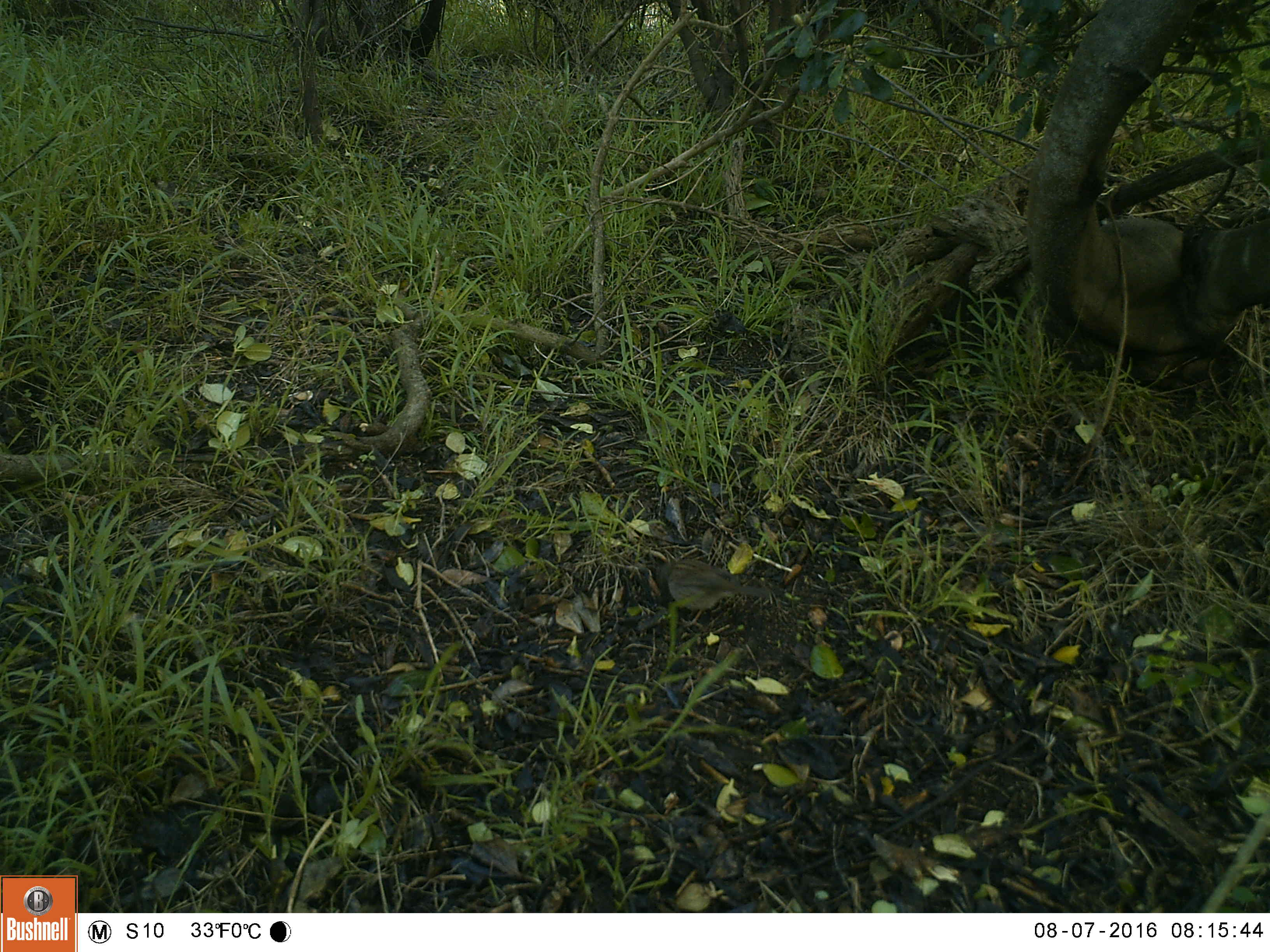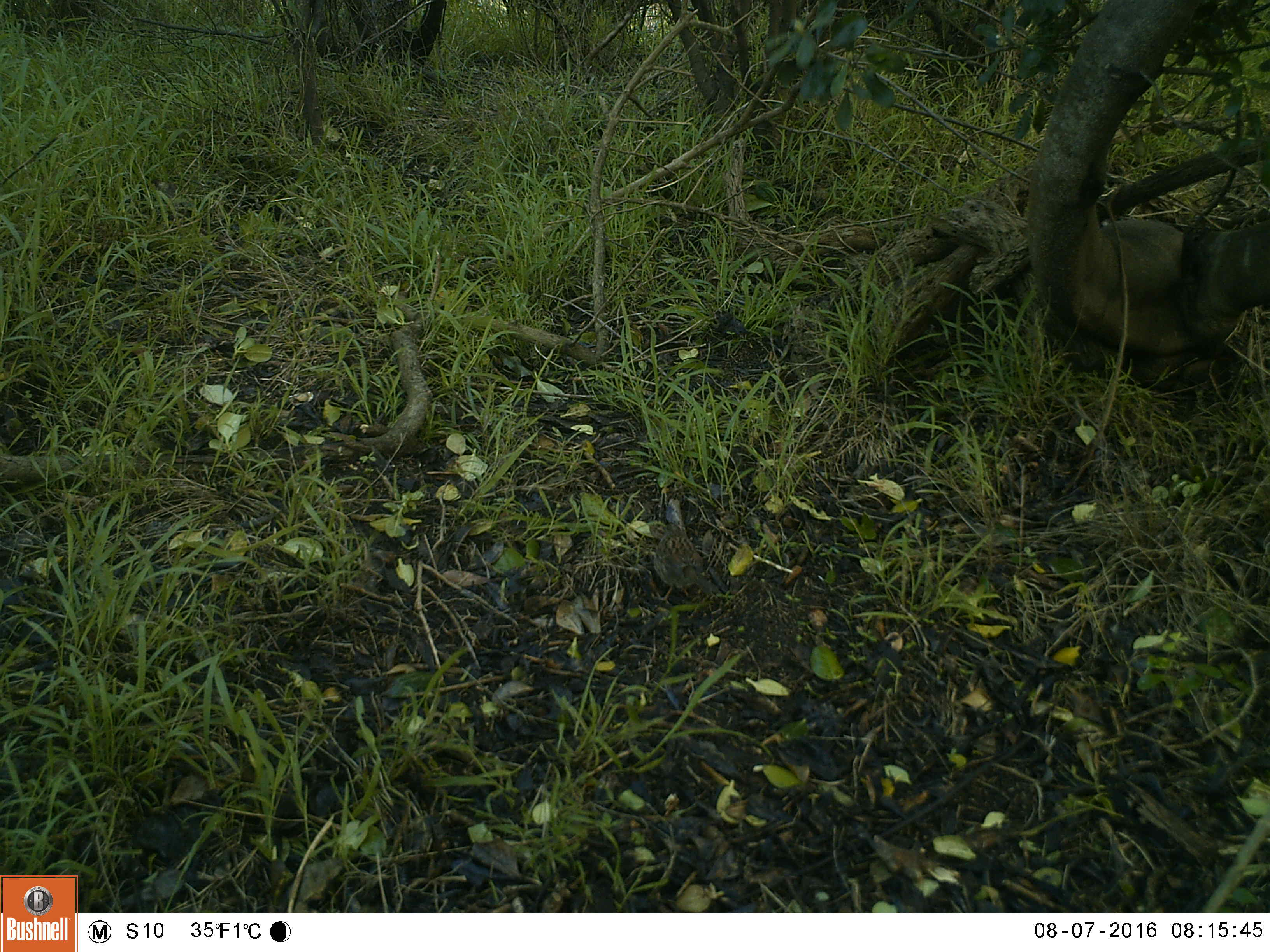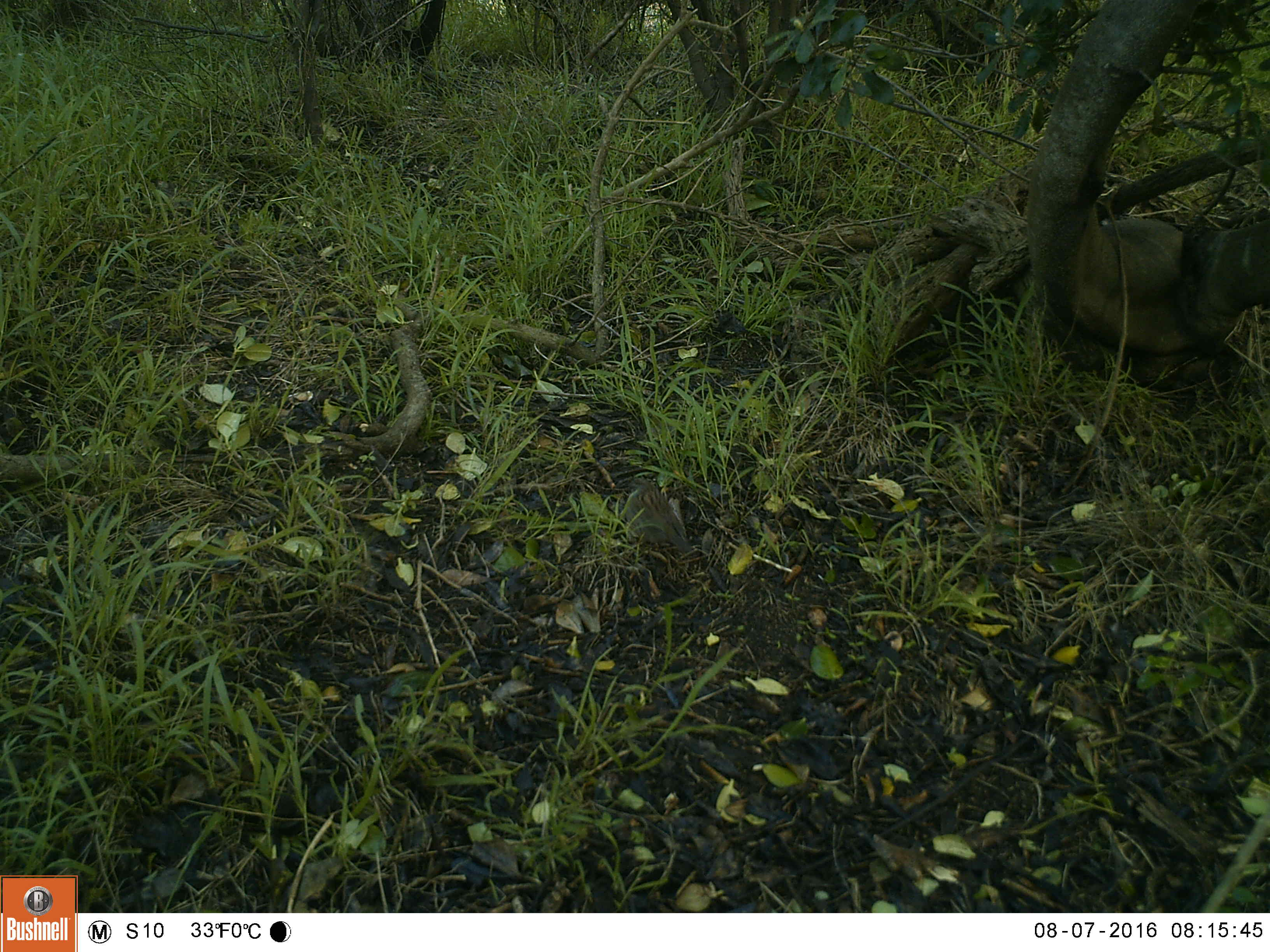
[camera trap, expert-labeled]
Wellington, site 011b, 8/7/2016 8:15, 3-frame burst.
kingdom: Animalia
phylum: Chordata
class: Aves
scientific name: Aves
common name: bird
Bird (Aves).